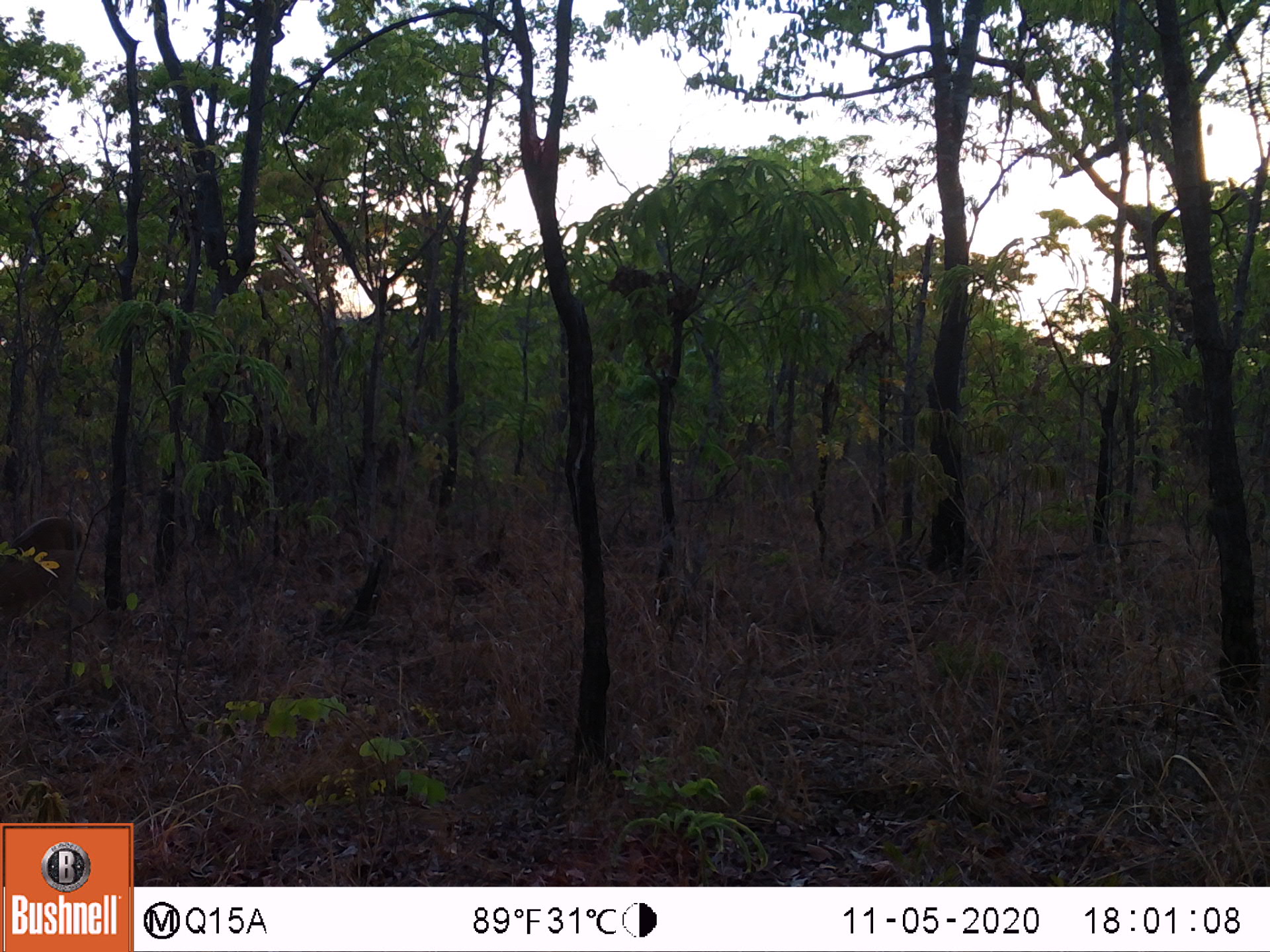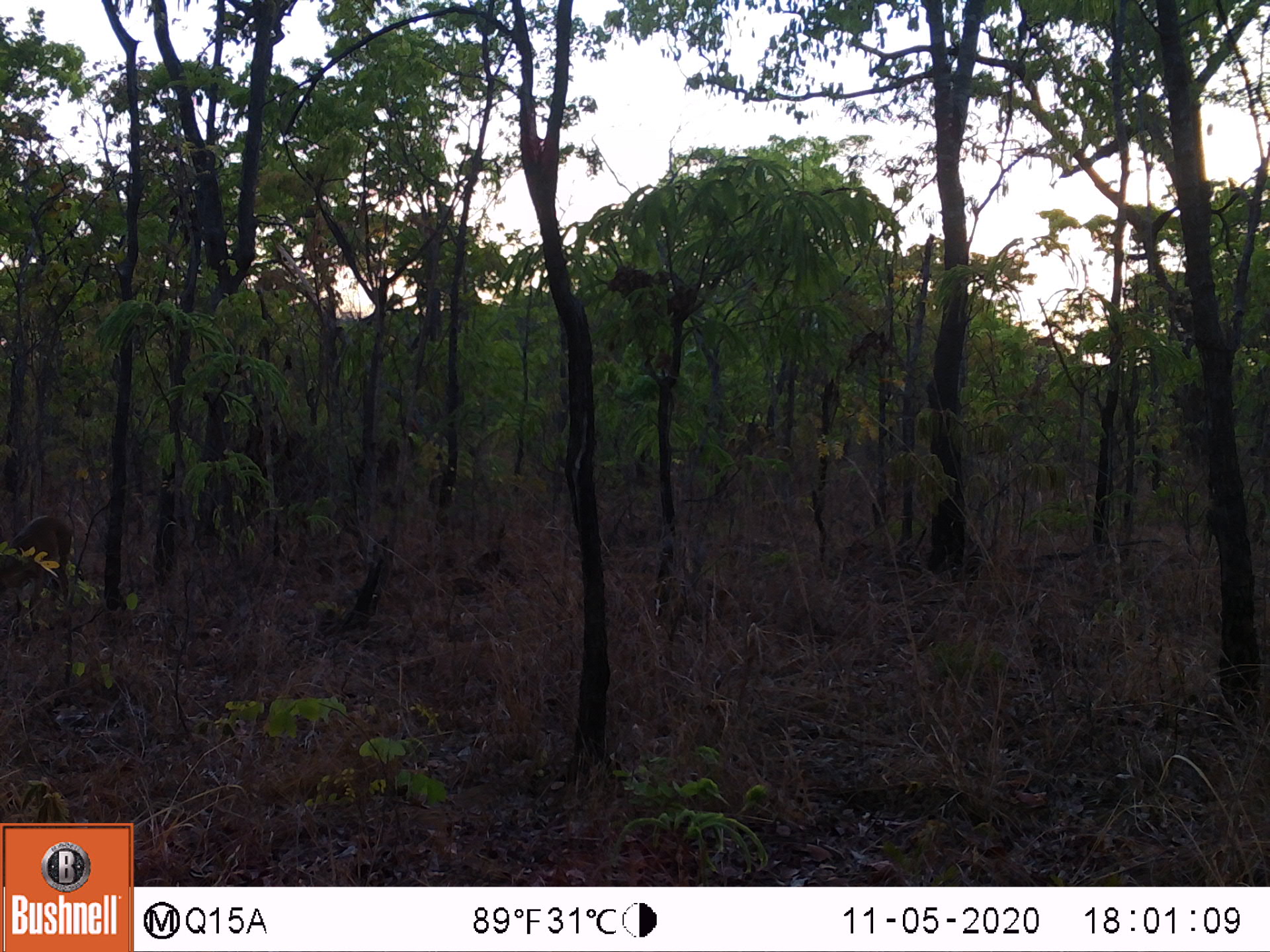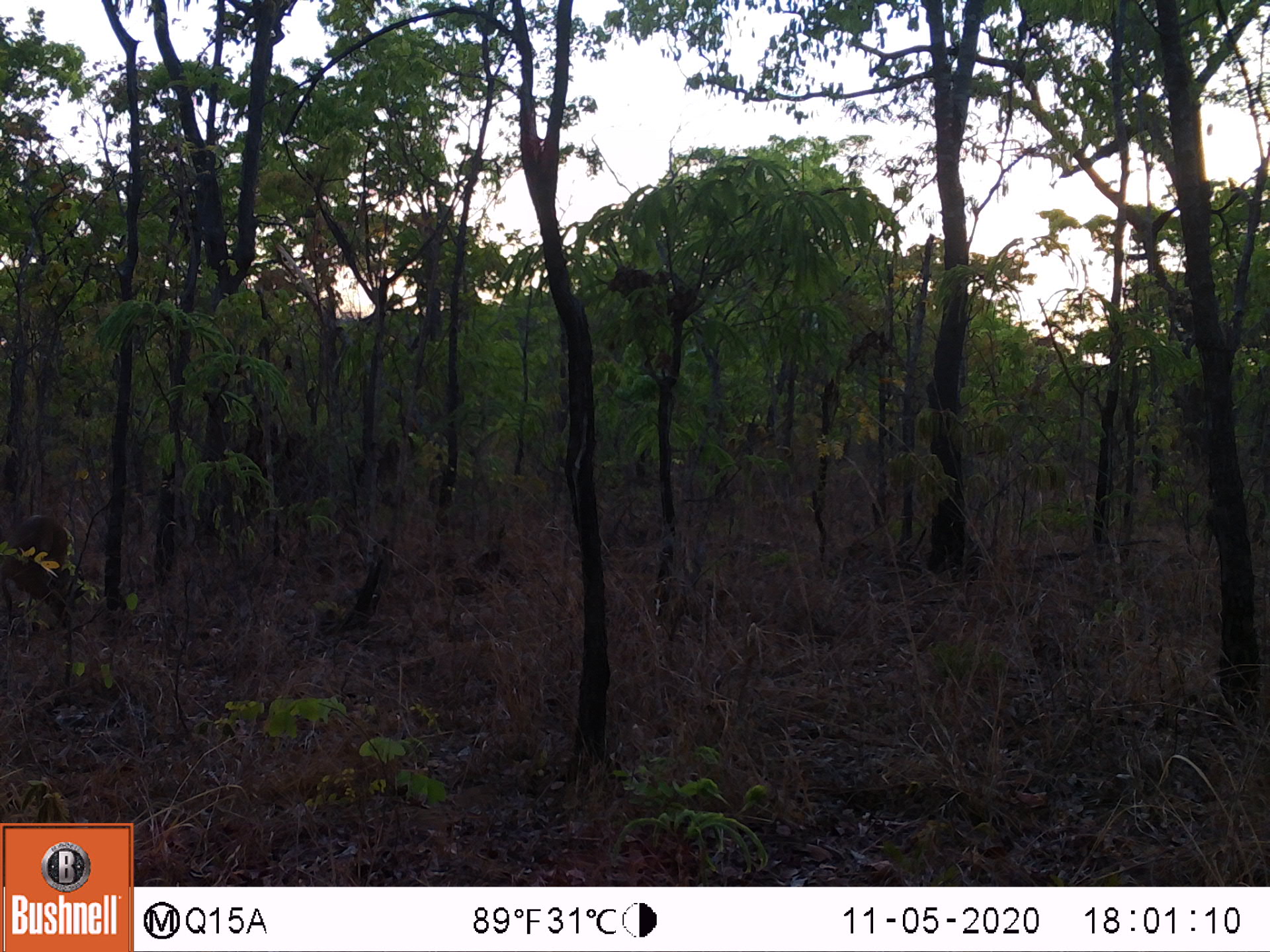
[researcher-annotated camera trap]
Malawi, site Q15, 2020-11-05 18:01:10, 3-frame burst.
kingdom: Animalia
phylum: Chordata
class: Mammalia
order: Artiodactyla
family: Bovidae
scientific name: Antilopinae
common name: small antelope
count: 1